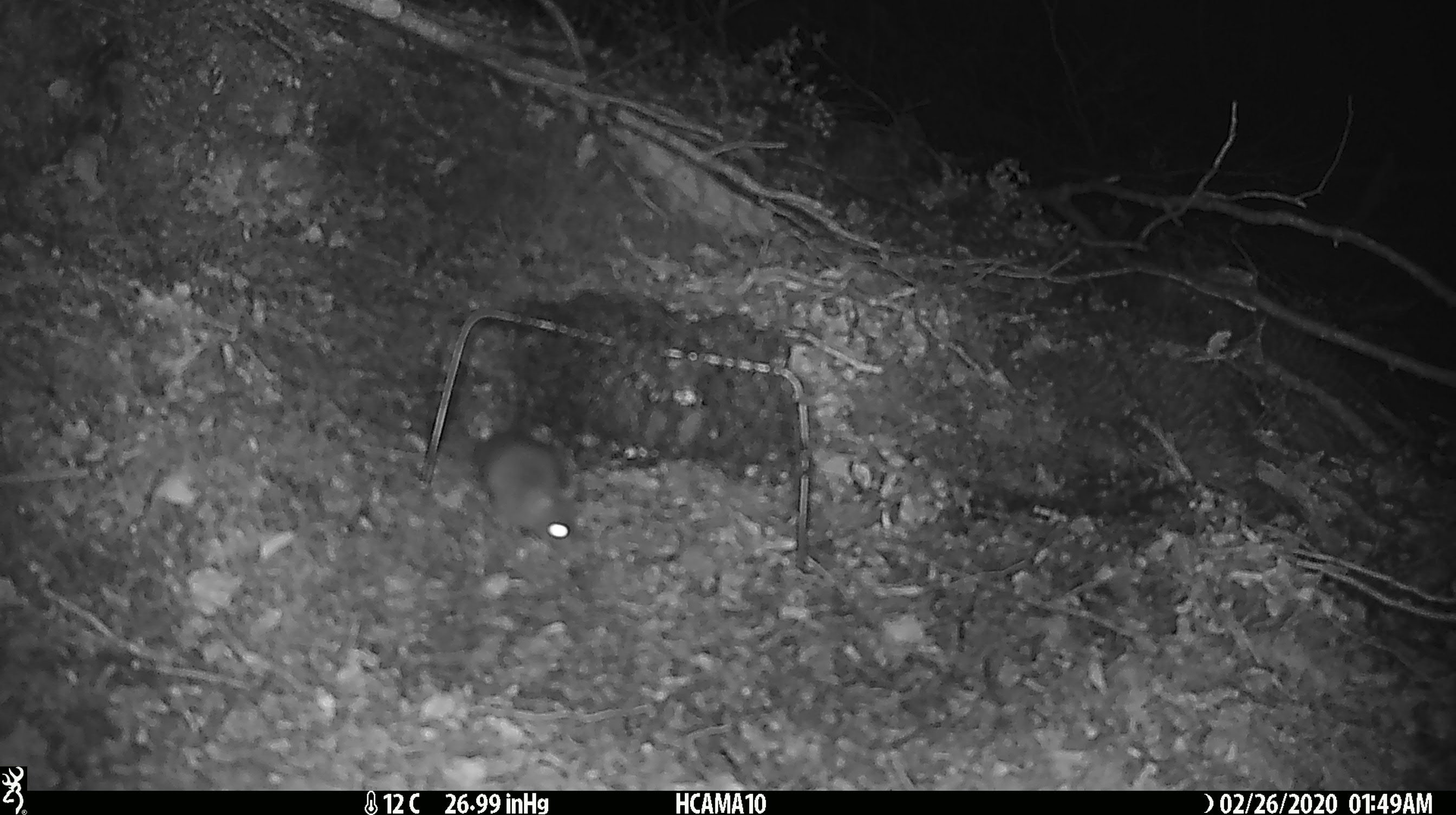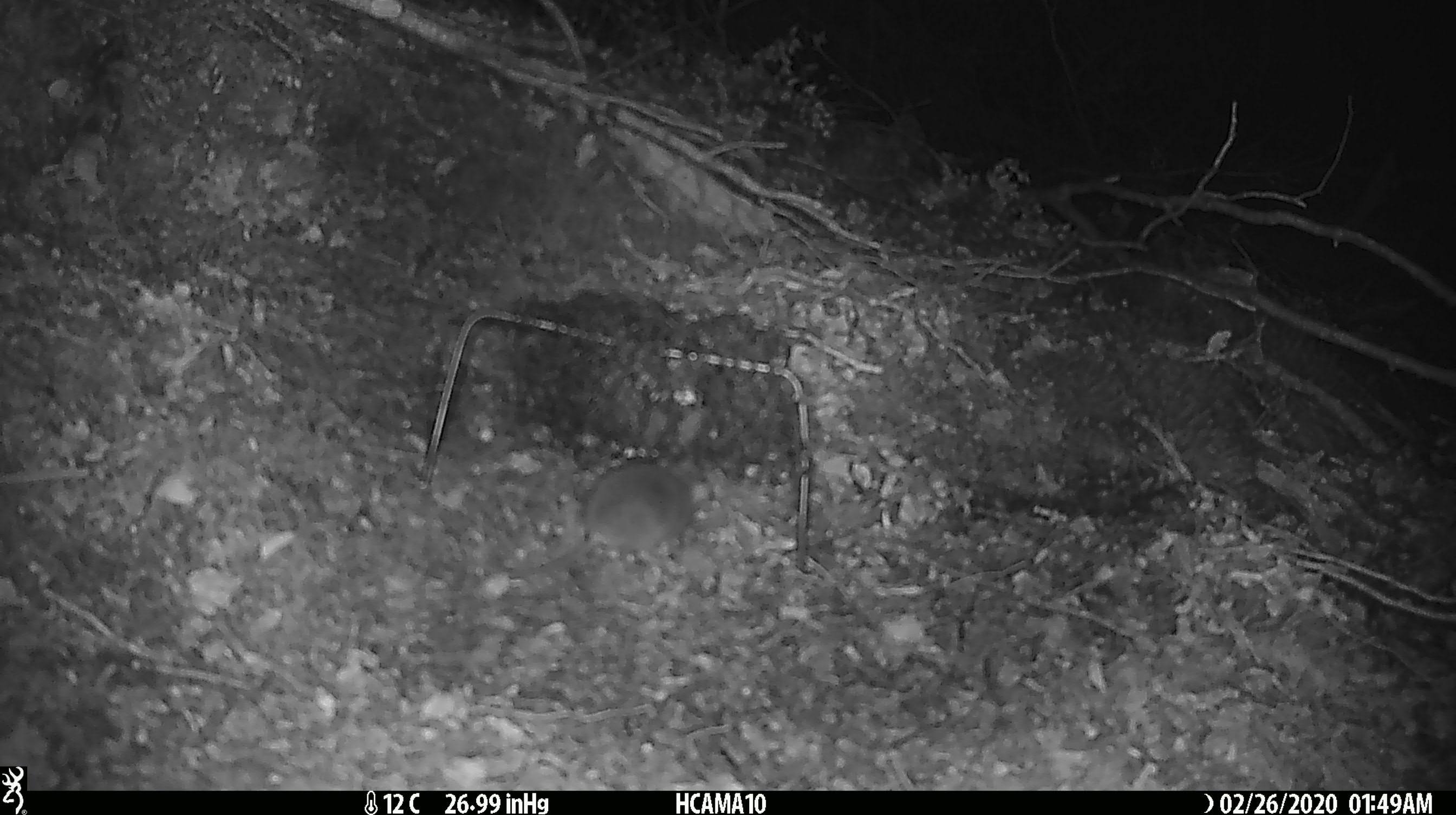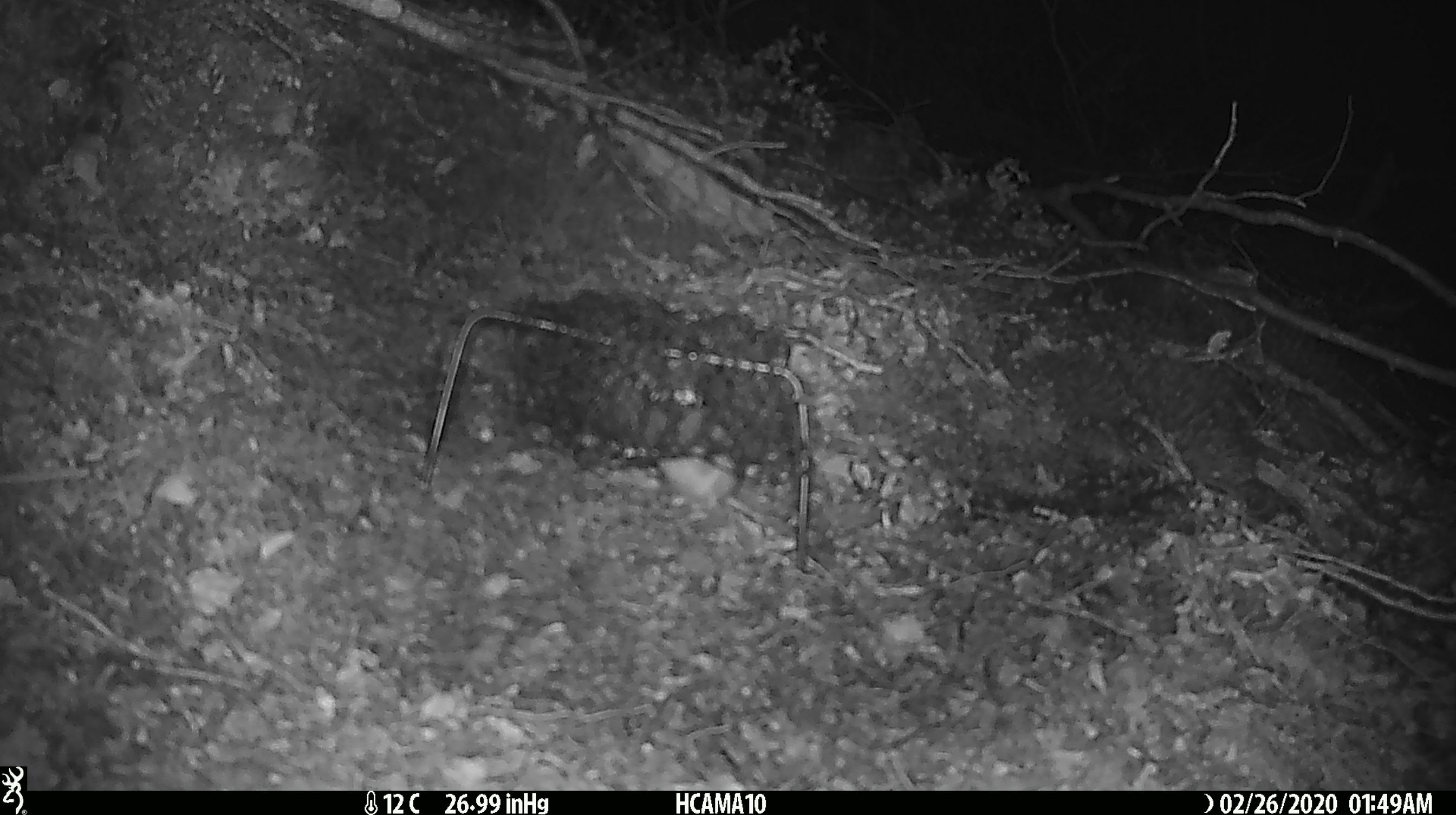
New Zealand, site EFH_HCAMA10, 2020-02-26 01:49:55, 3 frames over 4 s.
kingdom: Animalia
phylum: Chordata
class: Mammalia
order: Rodentia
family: Muridae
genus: Mus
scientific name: Mus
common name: mouse